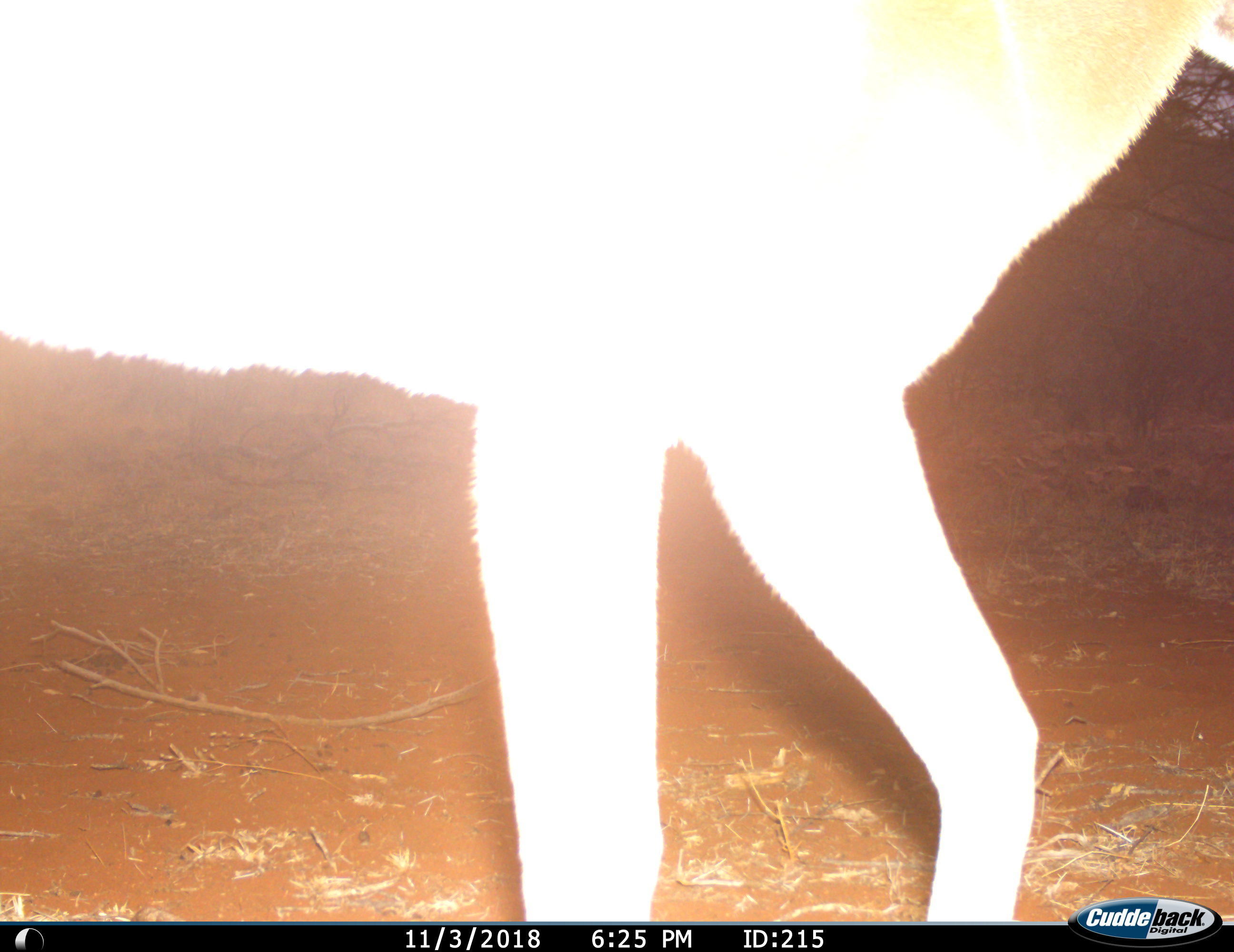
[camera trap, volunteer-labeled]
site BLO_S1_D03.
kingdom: Animalia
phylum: Chordata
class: Mammalia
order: Artiodactyla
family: Bovidae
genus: Aepyceros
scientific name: Aepyceros melampus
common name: impala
Impala (Aepyceros melampus), count 1. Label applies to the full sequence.